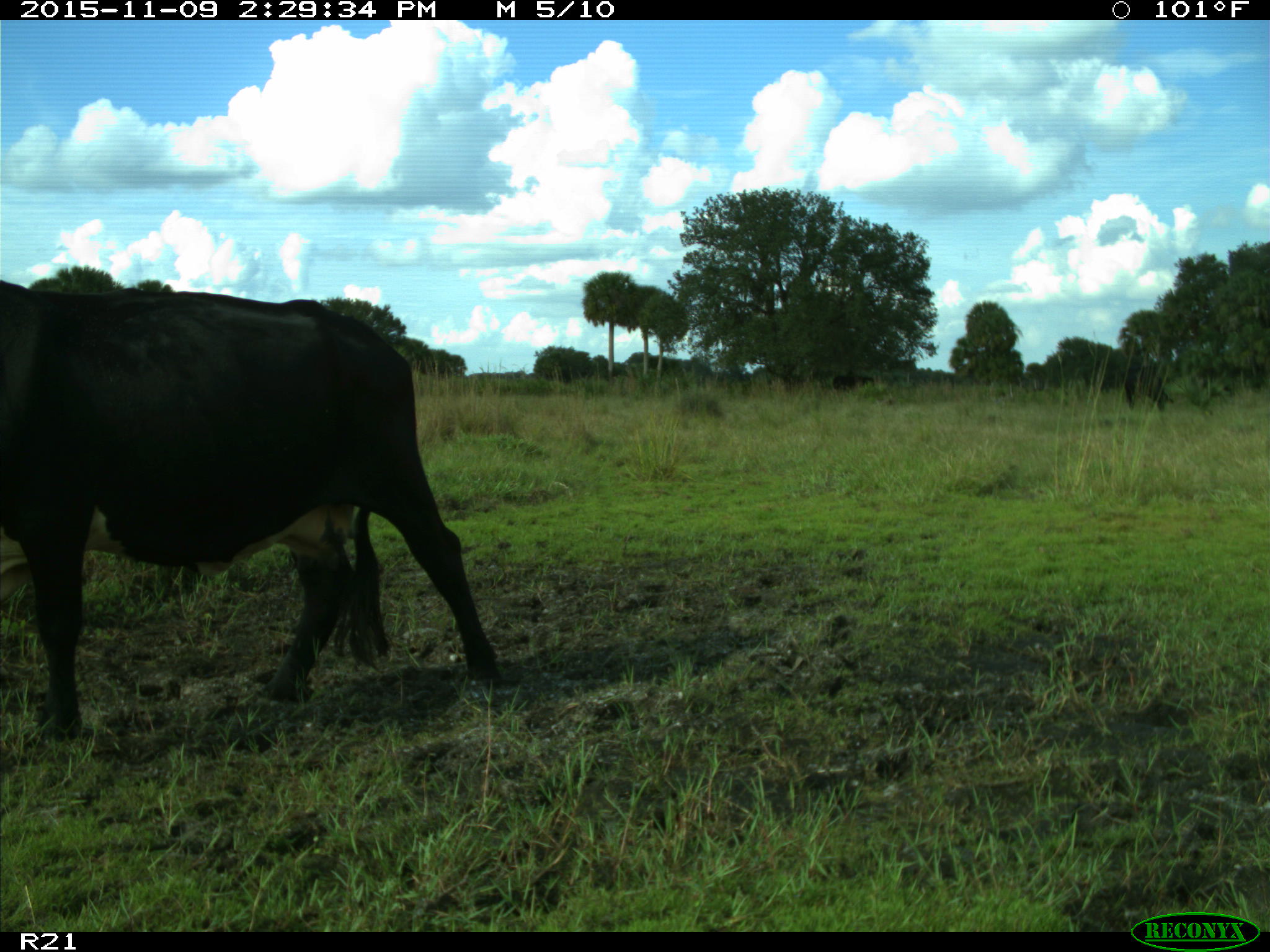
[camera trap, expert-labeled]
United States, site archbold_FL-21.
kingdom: Animalia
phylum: Chordata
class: Mammalia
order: Artiodactyla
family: Bovidae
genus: Bos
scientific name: Bos taurus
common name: domestic cow